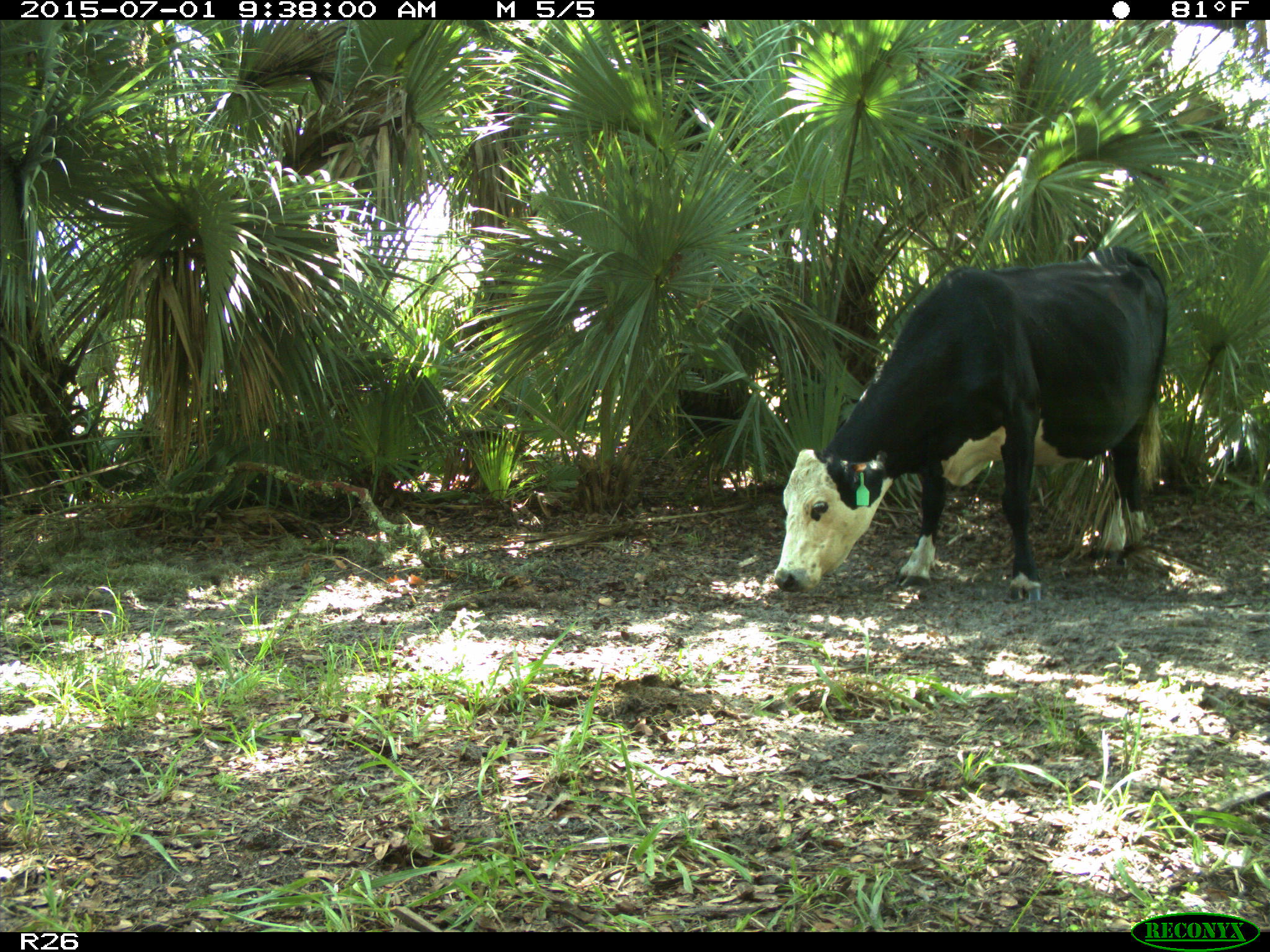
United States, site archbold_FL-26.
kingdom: Animalia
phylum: Chordata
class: Mammalia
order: Artiodactyla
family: Bovidae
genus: Bos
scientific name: Bos taurus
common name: domestic cow